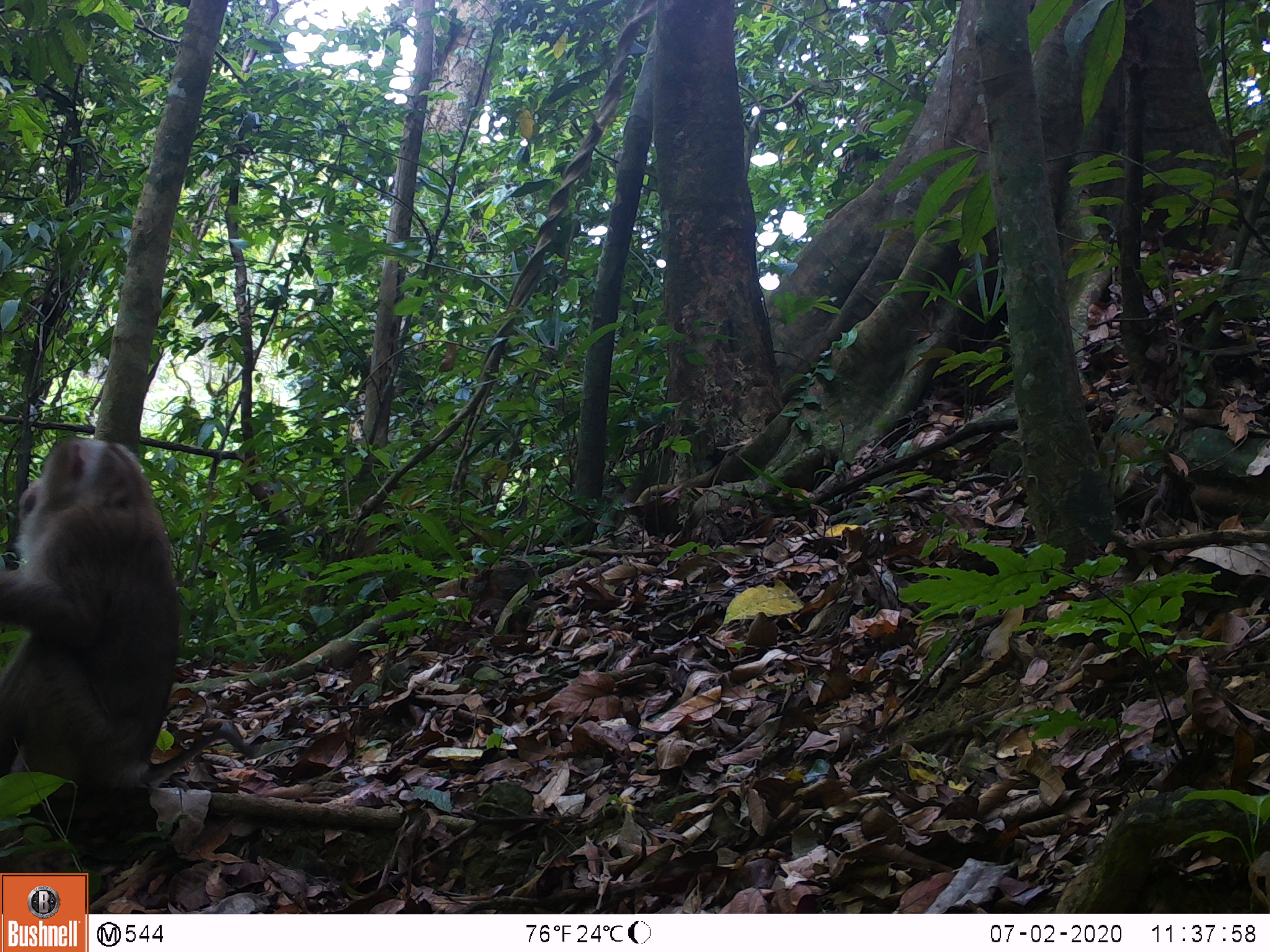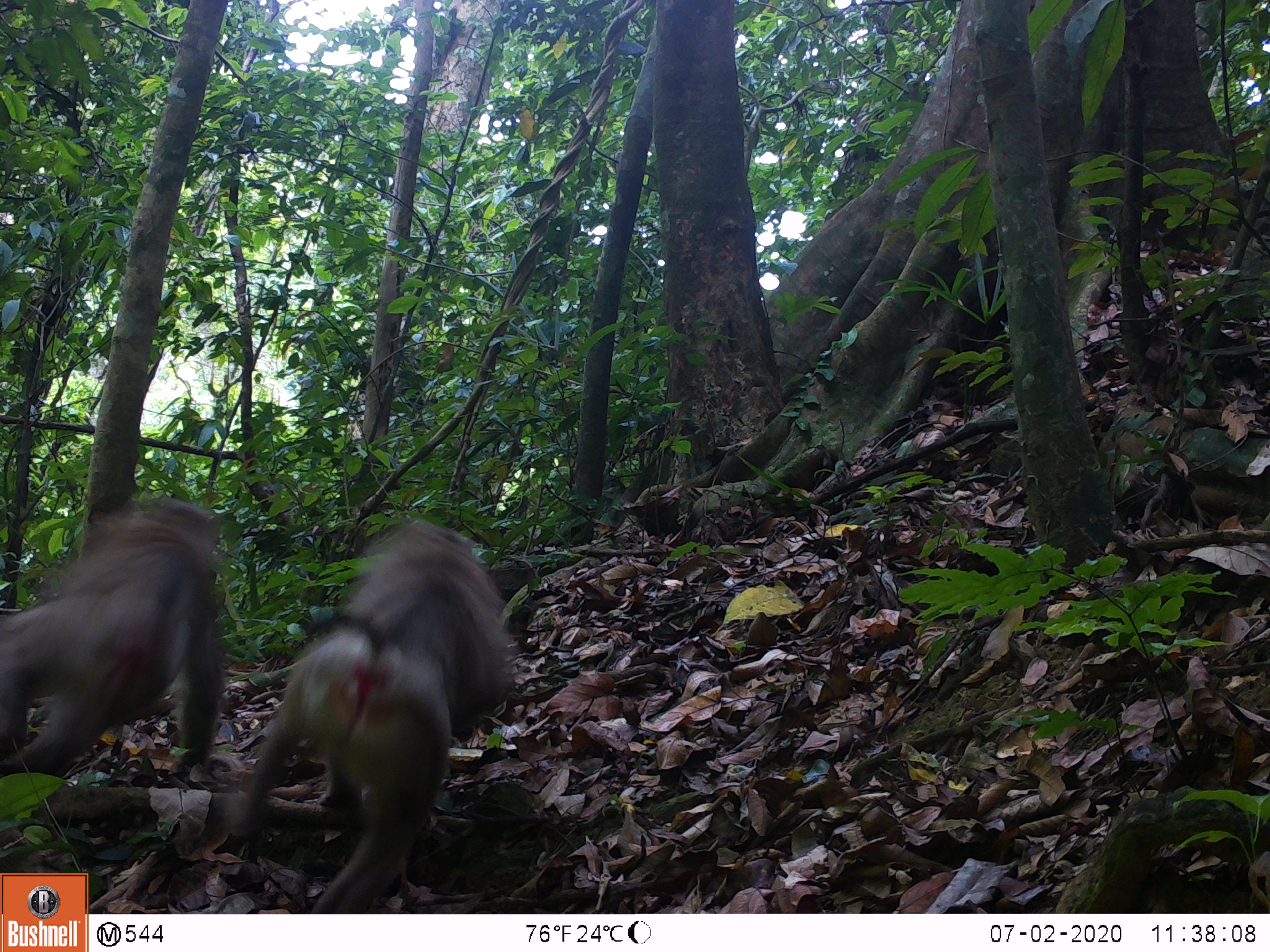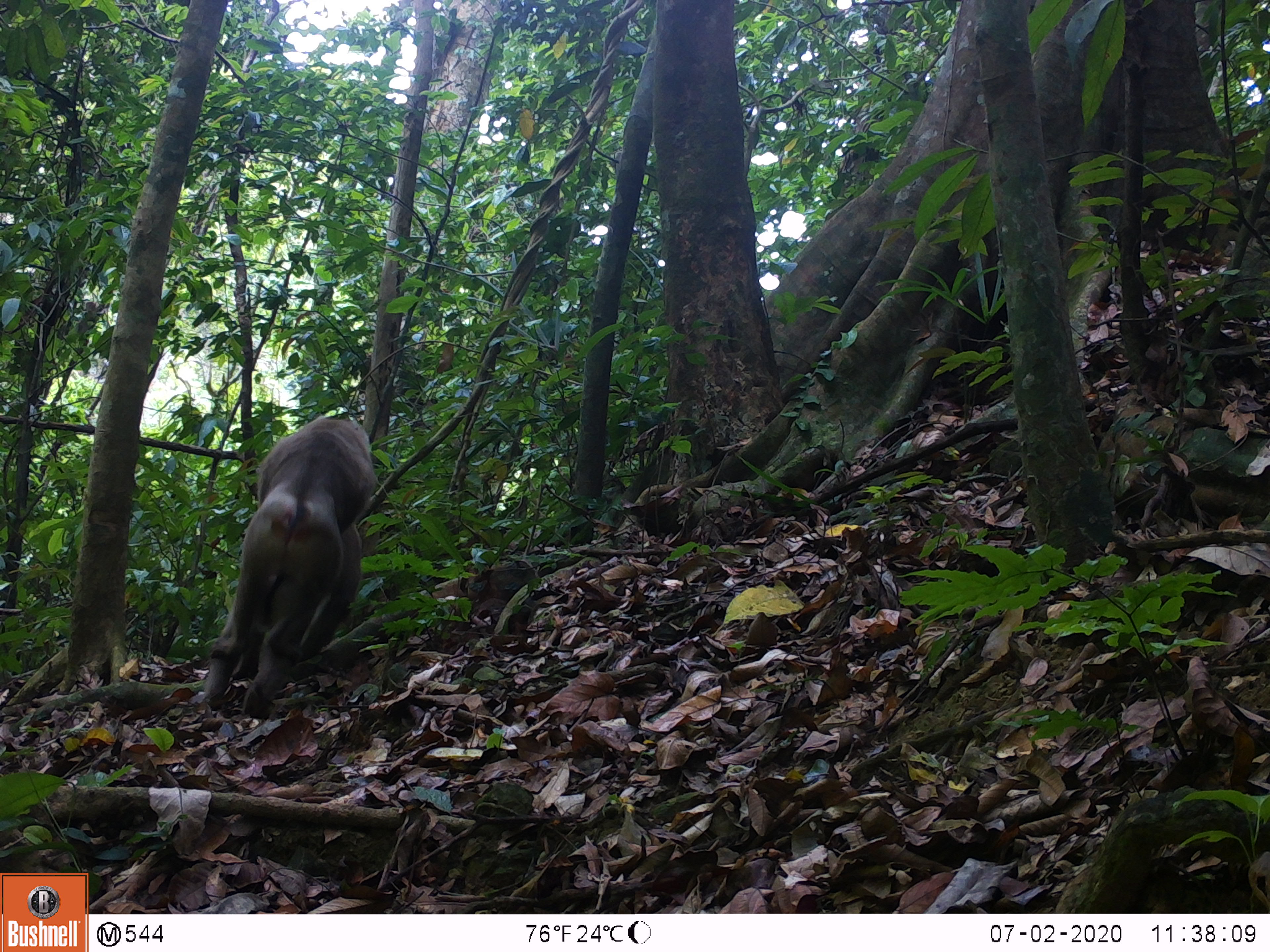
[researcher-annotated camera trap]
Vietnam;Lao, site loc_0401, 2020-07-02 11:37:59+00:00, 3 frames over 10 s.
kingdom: Animalia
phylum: Chordata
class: Mammalia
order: Primates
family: Cercopithecidae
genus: Macaca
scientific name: Macaca nemestrina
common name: pig-tailed macaque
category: pig tailed macaque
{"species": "pig tailed macaque (pig-tailed macaque) (Macaca nemestrina)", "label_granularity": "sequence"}